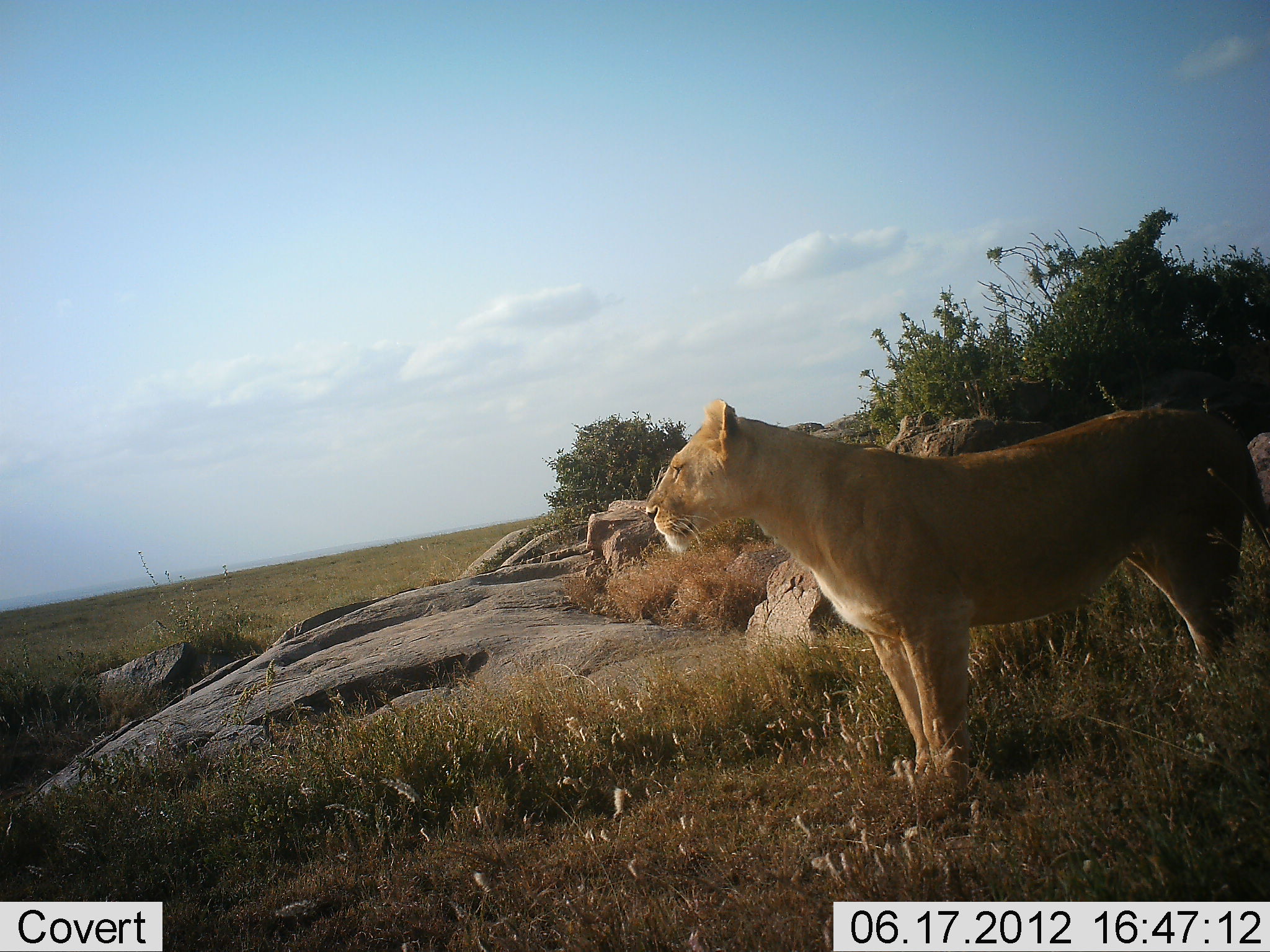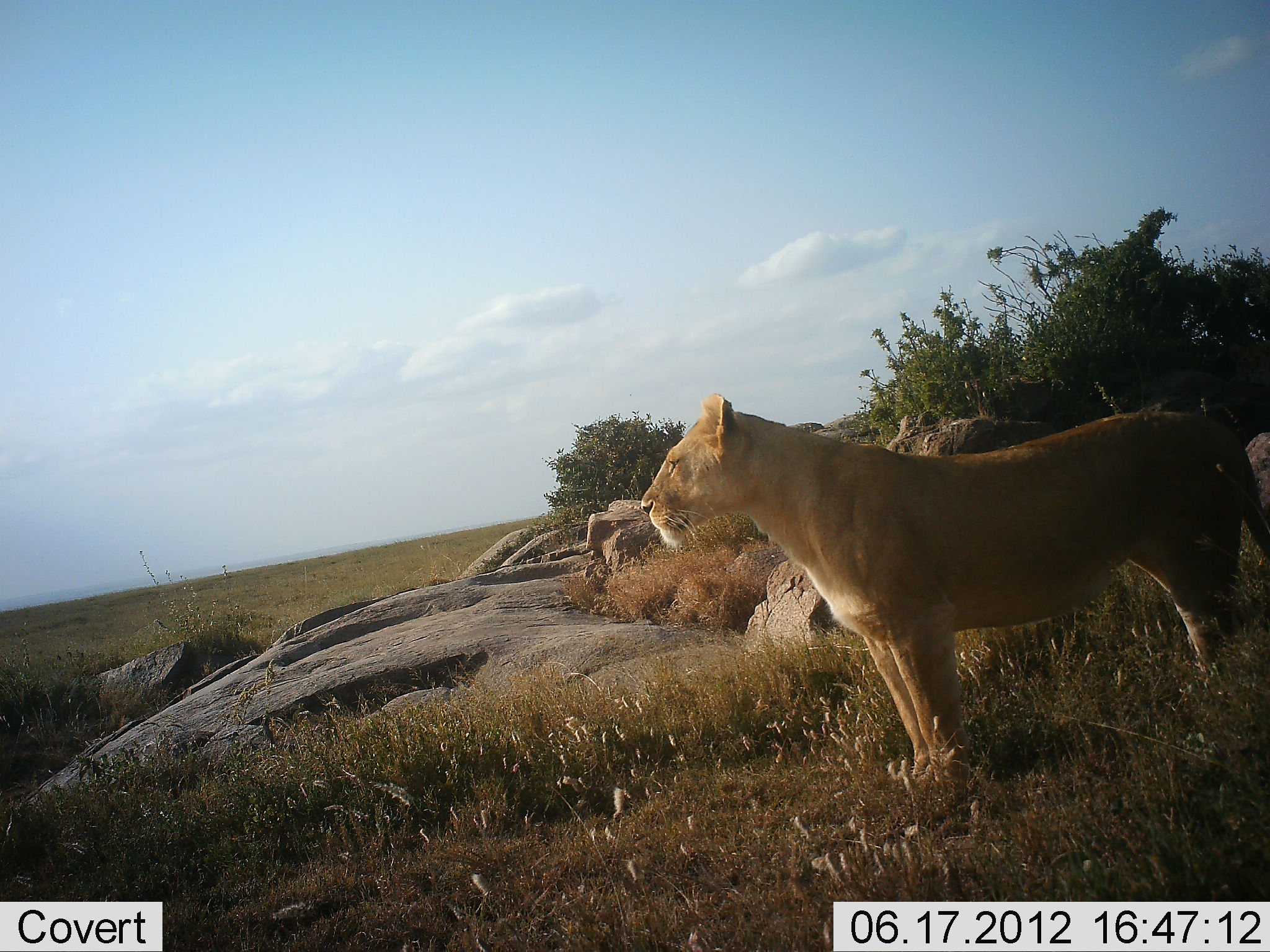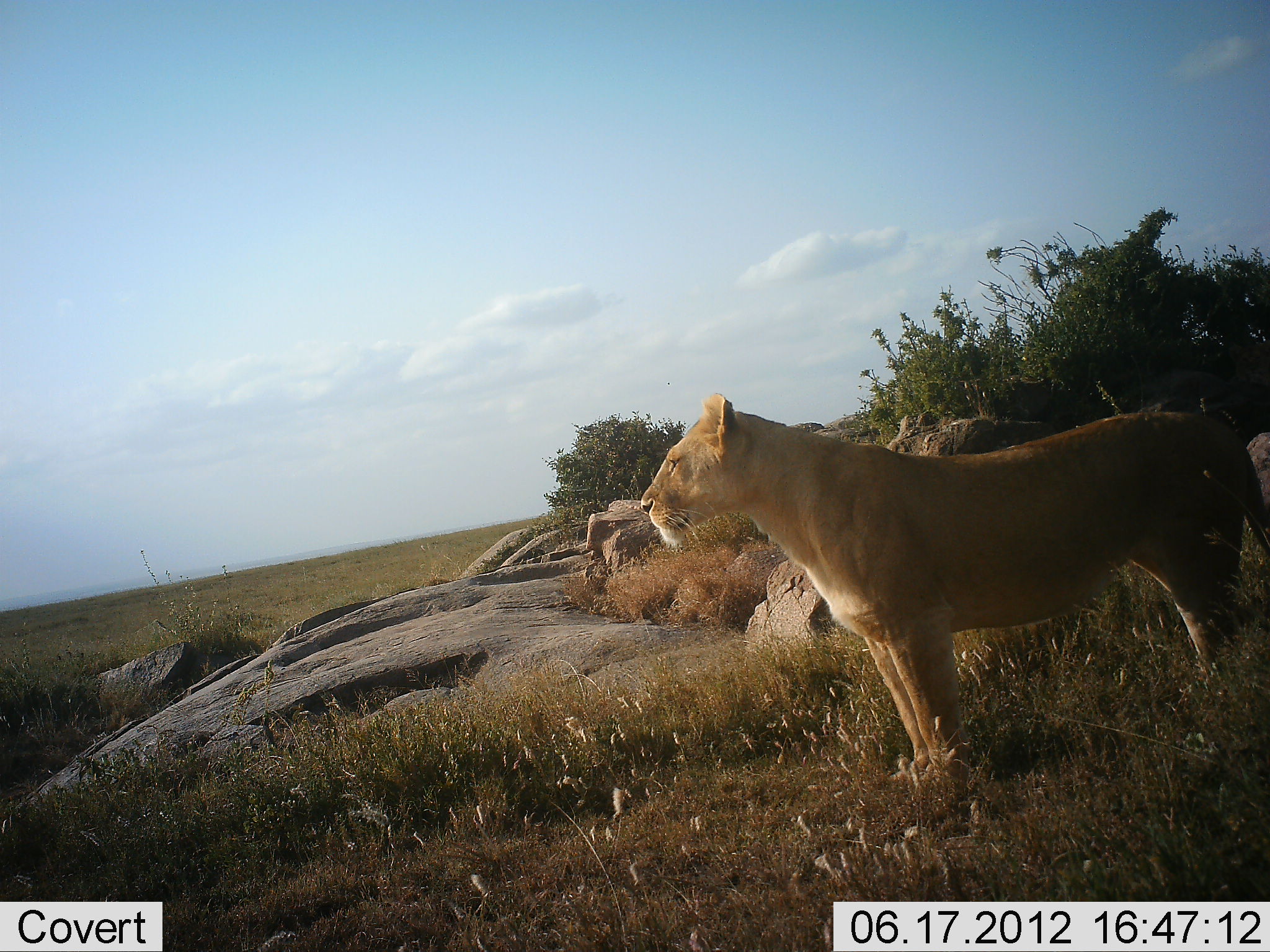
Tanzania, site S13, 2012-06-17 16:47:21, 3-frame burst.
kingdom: Animalia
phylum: Chordata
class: Mammalia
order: Carnivora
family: Felidae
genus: Panthera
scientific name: Panthera leo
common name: lion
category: lionfemale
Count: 1.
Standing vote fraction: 100%.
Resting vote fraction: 0%.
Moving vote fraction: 0%.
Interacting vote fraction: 0%.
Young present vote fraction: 0%.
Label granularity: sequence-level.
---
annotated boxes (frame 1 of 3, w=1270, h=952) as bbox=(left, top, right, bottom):
animal: bbox=(642, 398, 1270, 786)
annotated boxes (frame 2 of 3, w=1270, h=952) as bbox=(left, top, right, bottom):
animal: bbox=(638, 392, 1270, 794)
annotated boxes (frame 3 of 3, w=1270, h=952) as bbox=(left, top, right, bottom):
animal: bbox=(638, 392, 1270, 794)